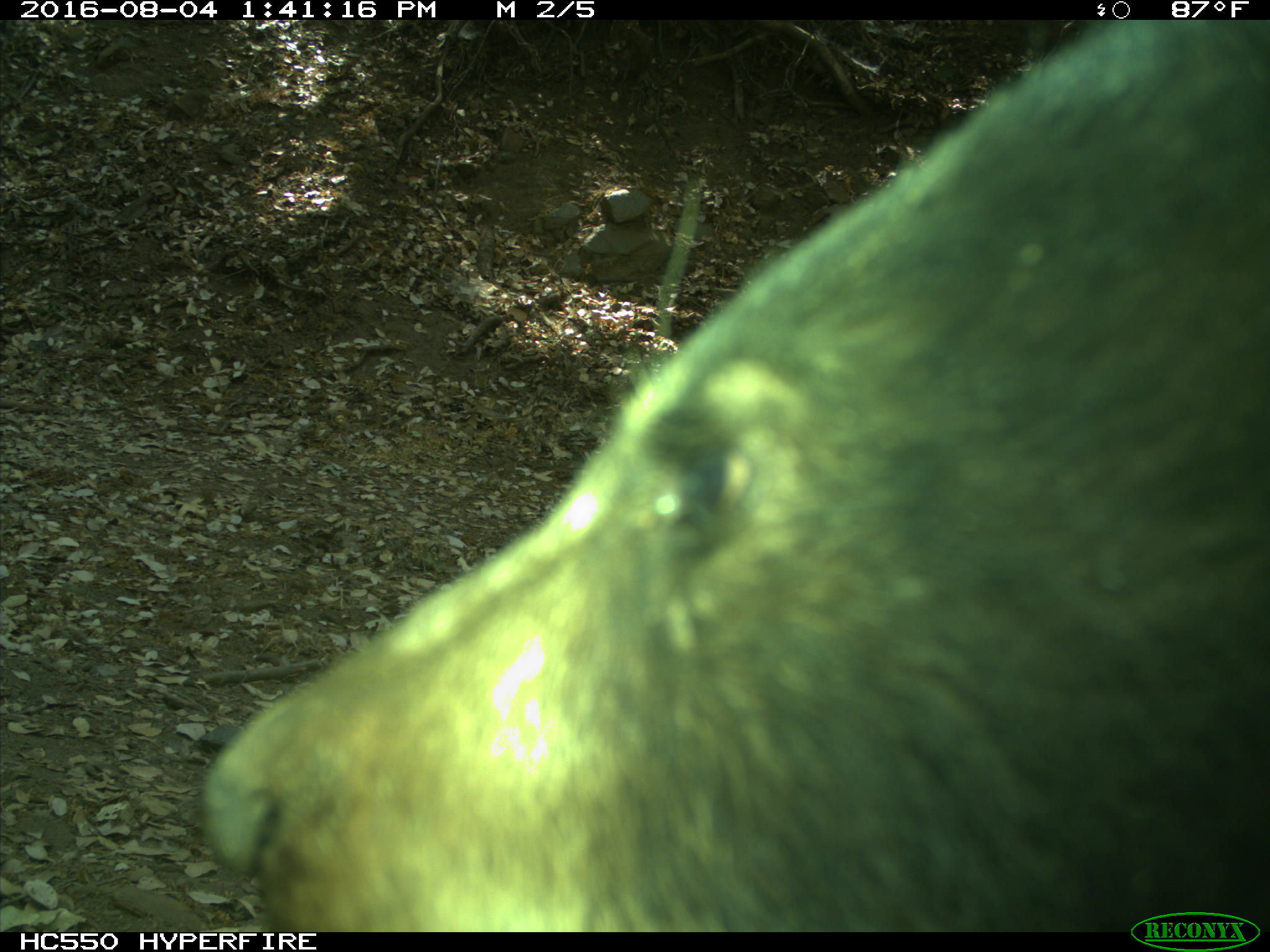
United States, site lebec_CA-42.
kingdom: Animalia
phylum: Chordata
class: Mammalia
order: Carnivora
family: Ursidae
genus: Ursus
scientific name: Ursus americanus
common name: american black bear